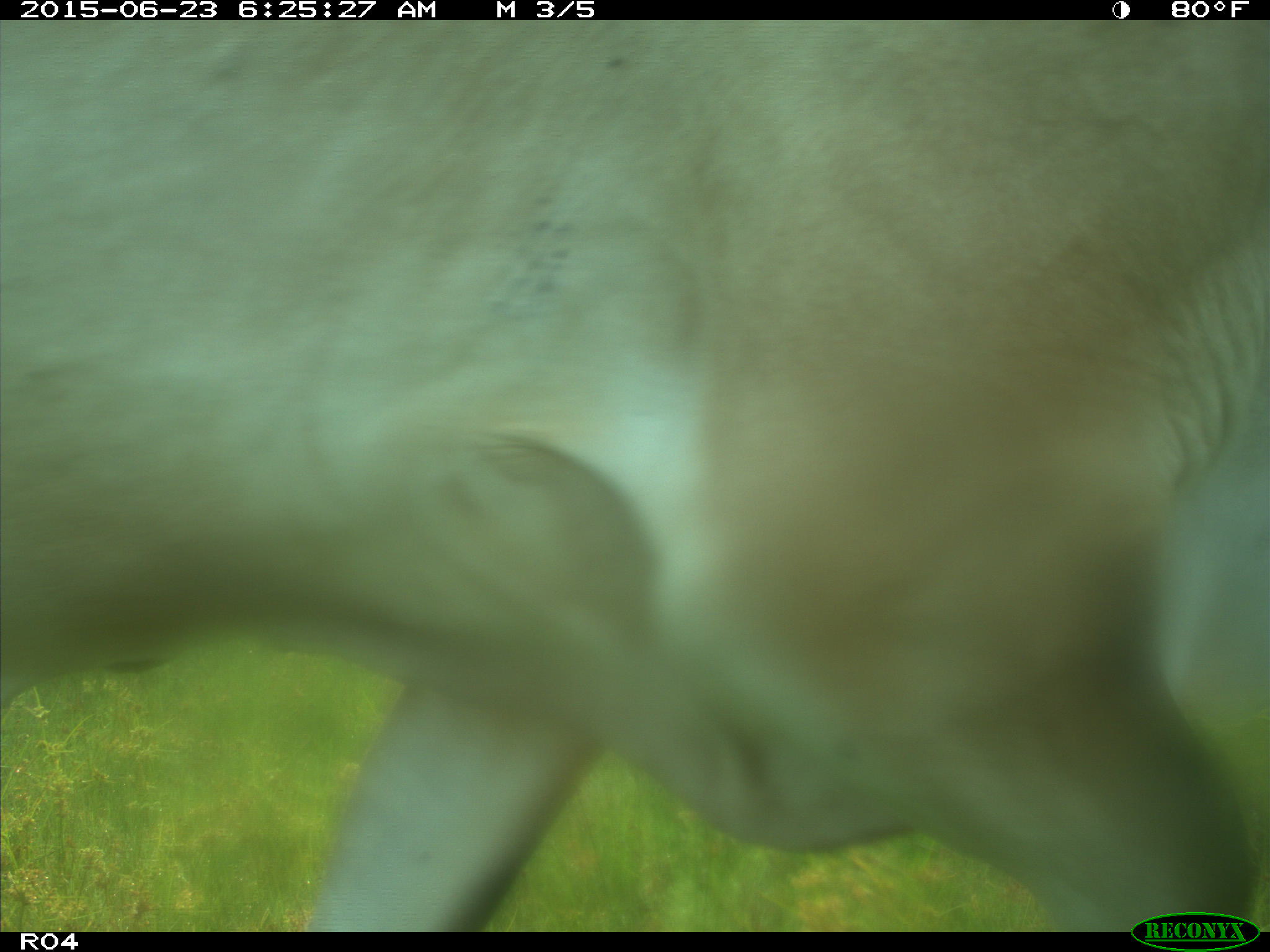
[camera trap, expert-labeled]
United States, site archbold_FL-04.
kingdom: Animalia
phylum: Chordata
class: Mammalia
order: Artiodactyla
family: Bovidae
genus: Bos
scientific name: Bos taurus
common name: domestic cow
Bos taurus (domestic cow).